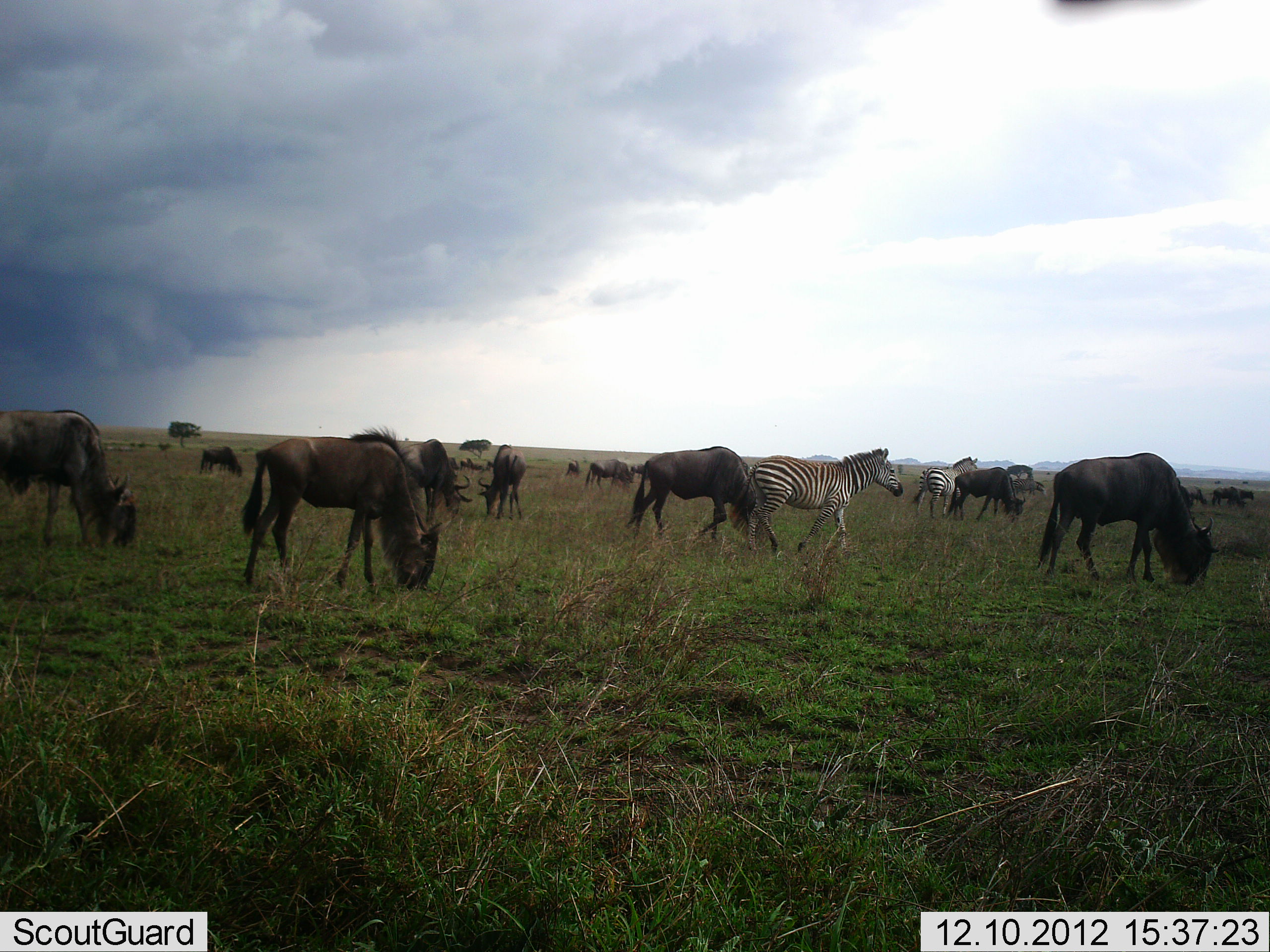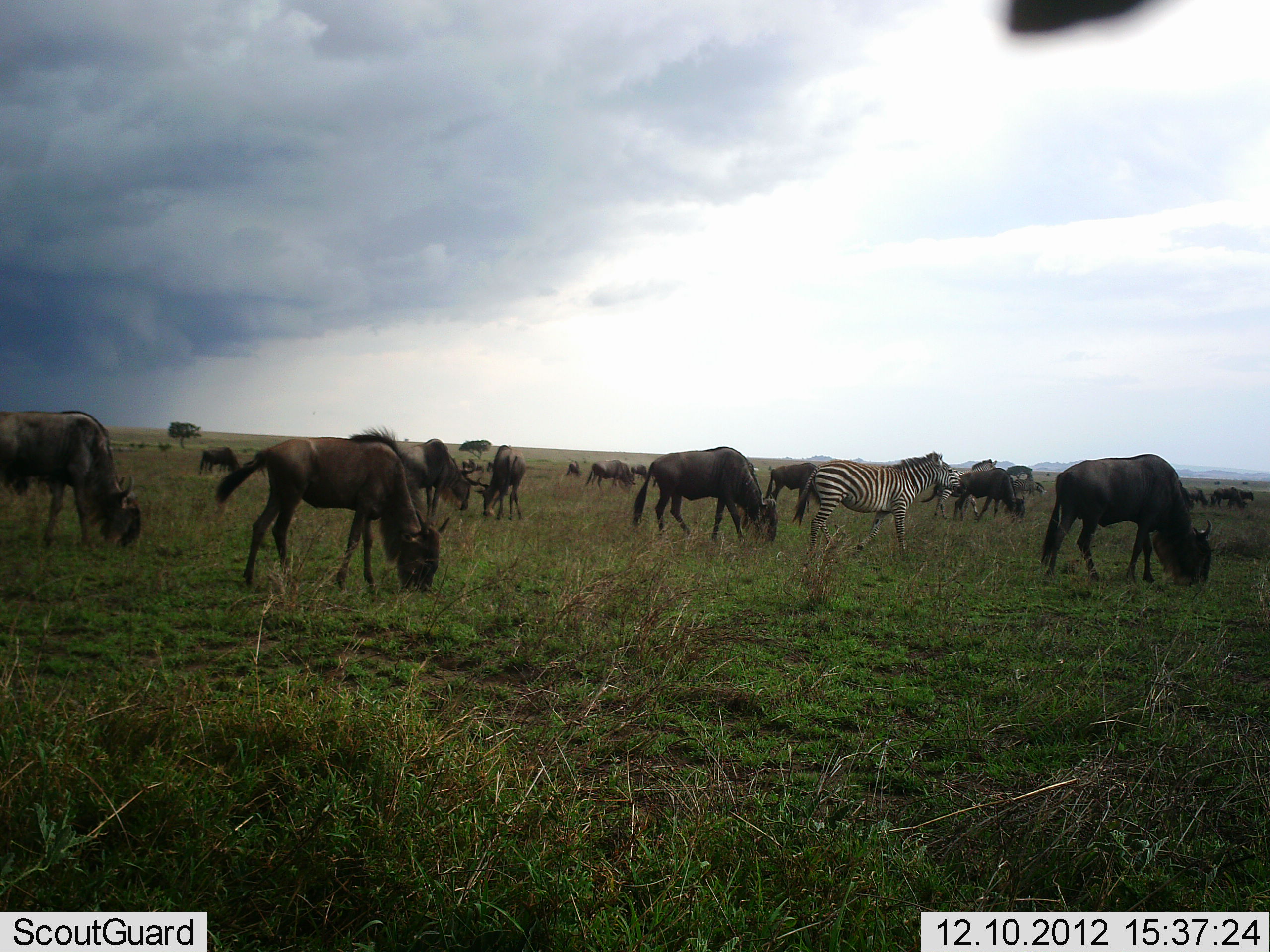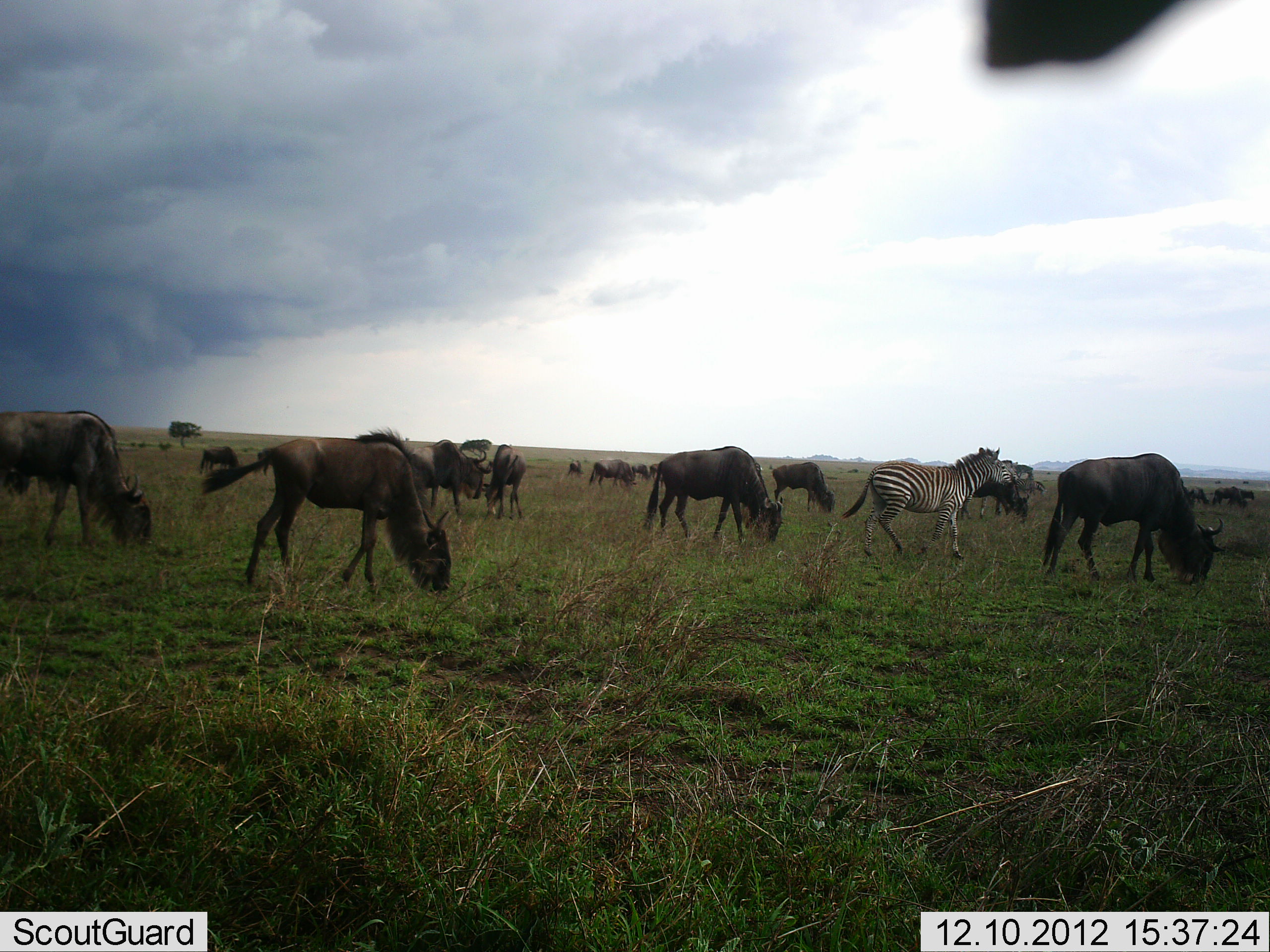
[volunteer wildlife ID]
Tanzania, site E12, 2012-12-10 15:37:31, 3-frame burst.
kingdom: Animalia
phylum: Chordata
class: Mammalia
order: Artiodactyla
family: Bovidae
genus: Connochaetes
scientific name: Connochaetes taurinus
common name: blue wildebeest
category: wildebeest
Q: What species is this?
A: Wildebeest (blue wildebeest) (Connochaetes taurinus).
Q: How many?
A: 11-50.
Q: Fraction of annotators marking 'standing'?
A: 20%.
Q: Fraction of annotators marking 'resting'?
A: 0%.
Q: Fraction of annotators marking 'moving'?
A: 10%.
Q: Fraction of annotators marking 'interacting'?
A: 10%.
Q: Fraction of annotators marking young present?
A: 10%.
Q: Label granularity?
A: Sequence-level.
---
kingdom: Animalia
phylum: Chordata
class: Mammalia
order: Perissodactyla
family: Equidae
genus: Equus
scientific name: Equus quagga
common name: plains zebra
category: zebra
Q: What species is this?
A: Zebra (plains zebra) (Equus quagga).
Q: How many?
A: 2.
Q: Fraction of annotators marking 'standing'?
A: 18%.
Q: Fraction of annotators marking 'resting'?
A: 0%.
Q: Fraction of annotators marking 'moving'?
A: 91%.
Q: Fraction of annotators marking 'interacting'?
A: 0%.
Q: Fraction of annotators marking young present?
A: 0%.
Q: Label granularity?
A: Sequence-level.